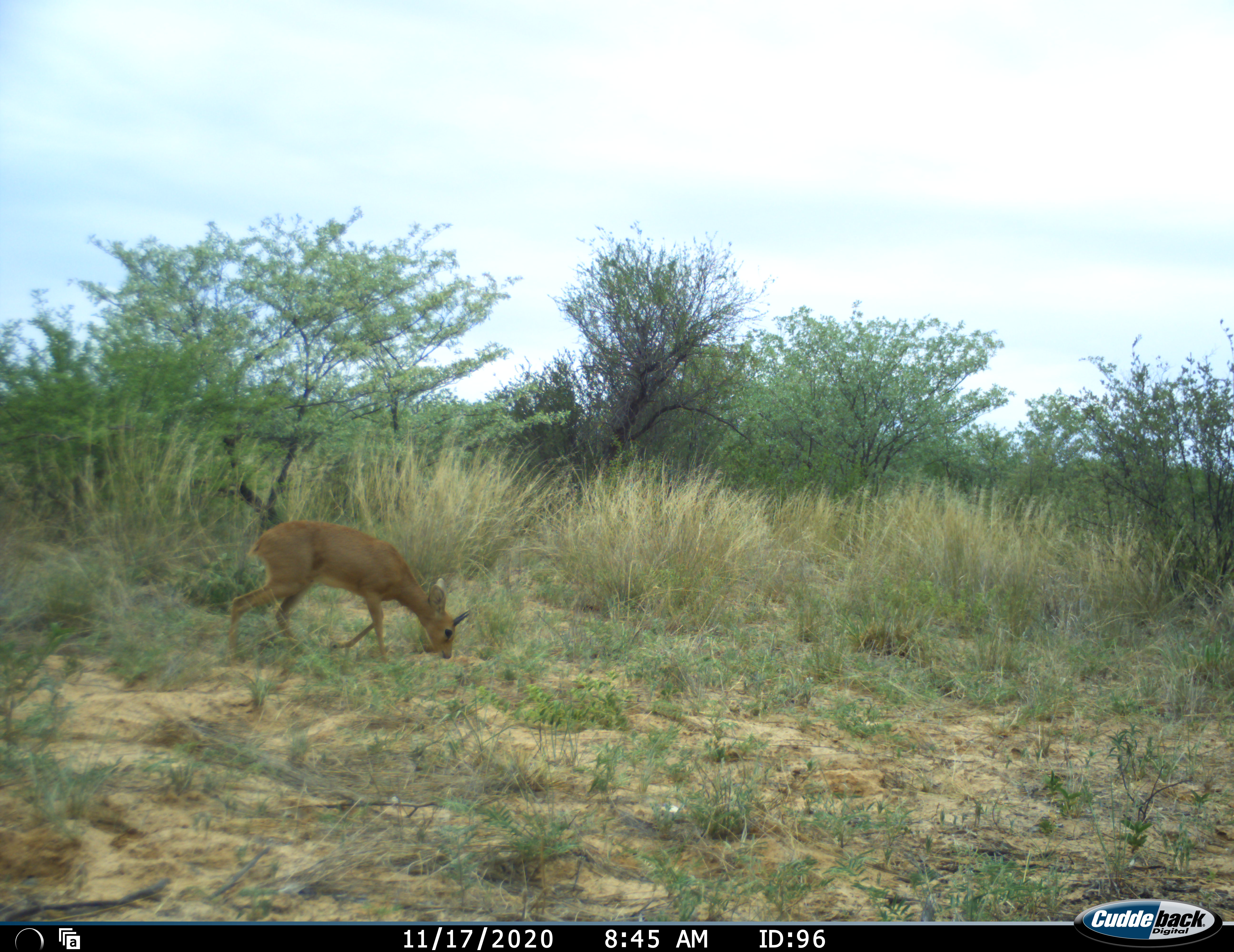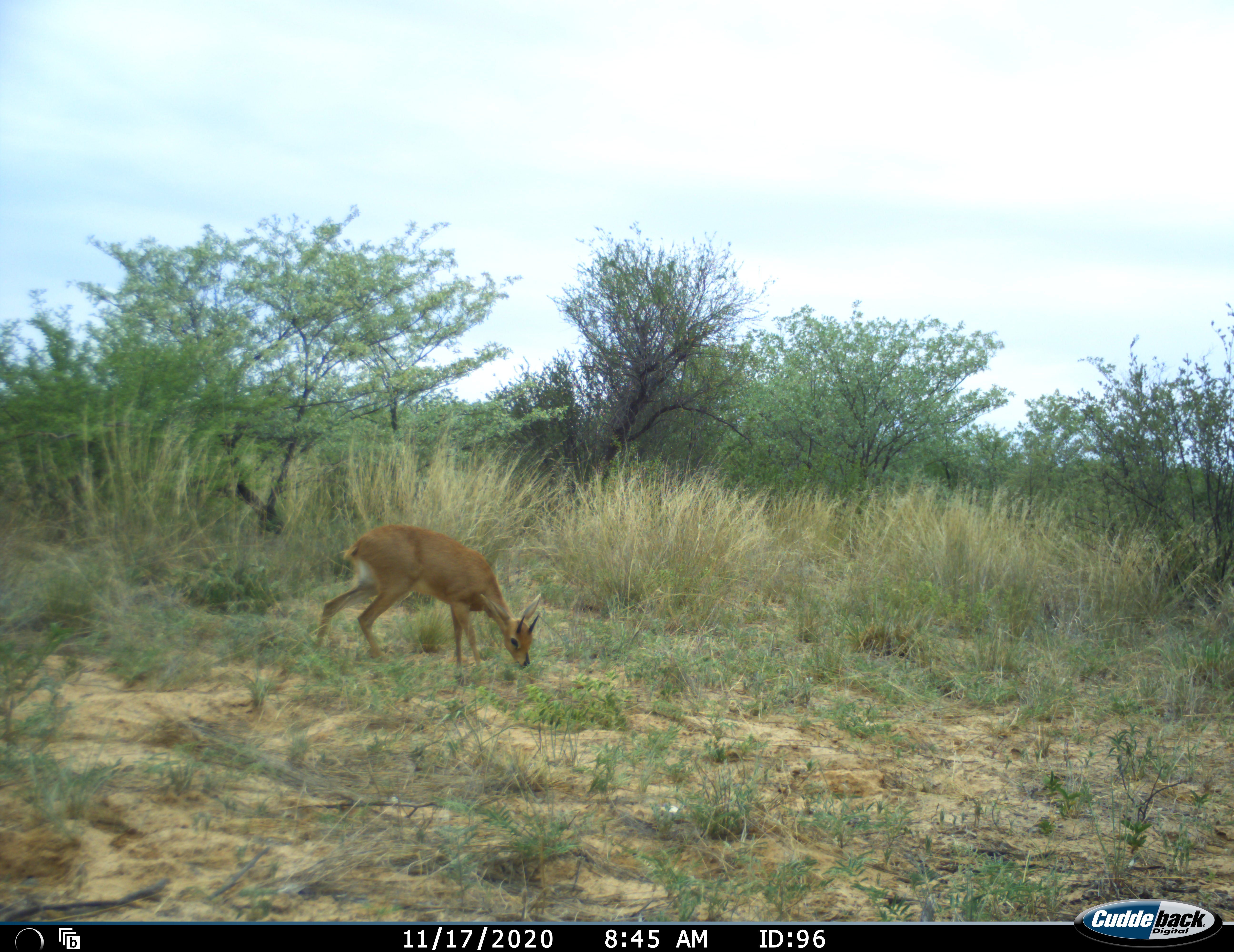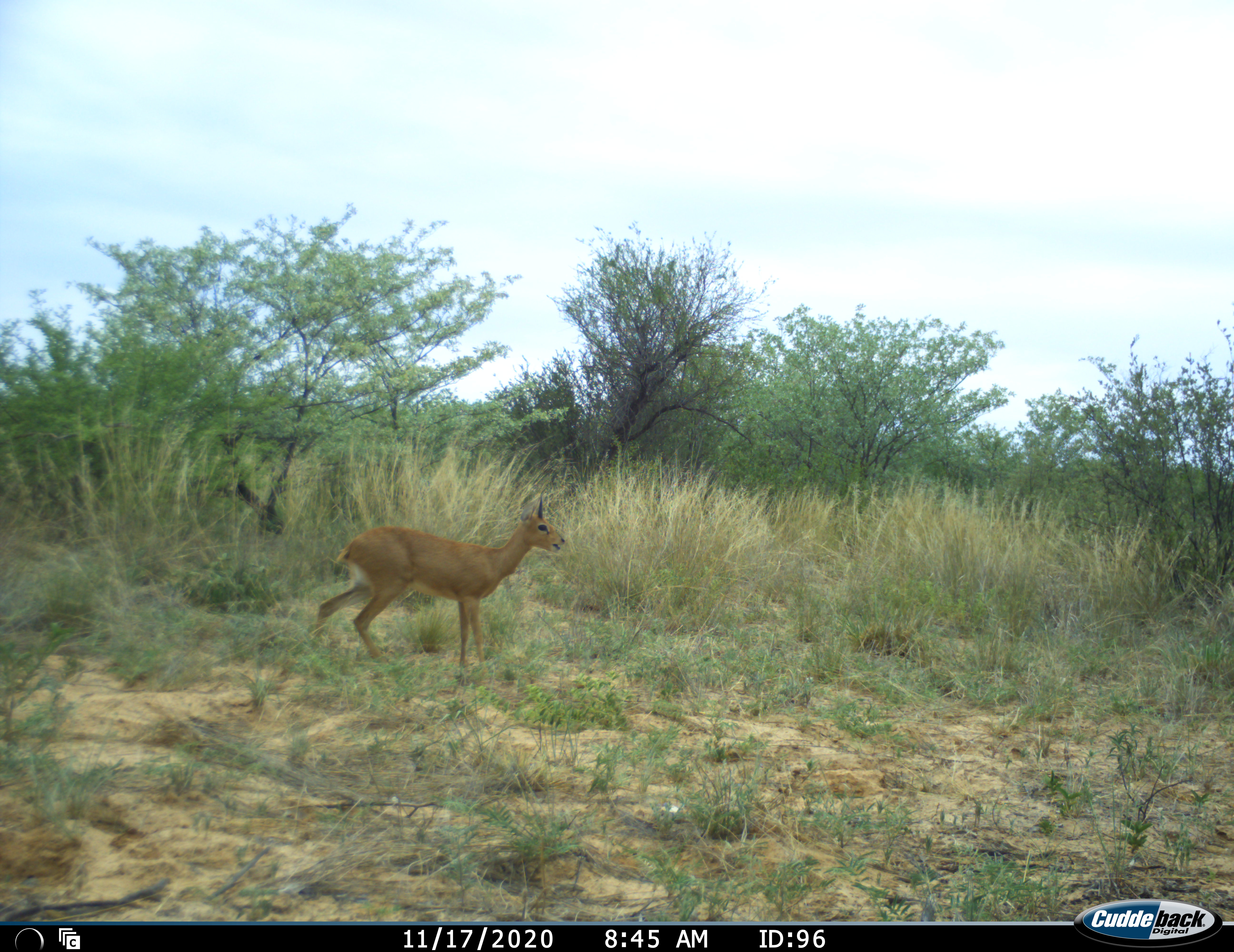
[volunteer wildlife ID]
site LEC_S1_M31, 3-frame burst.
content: unidentified animal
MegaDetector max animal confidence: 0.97